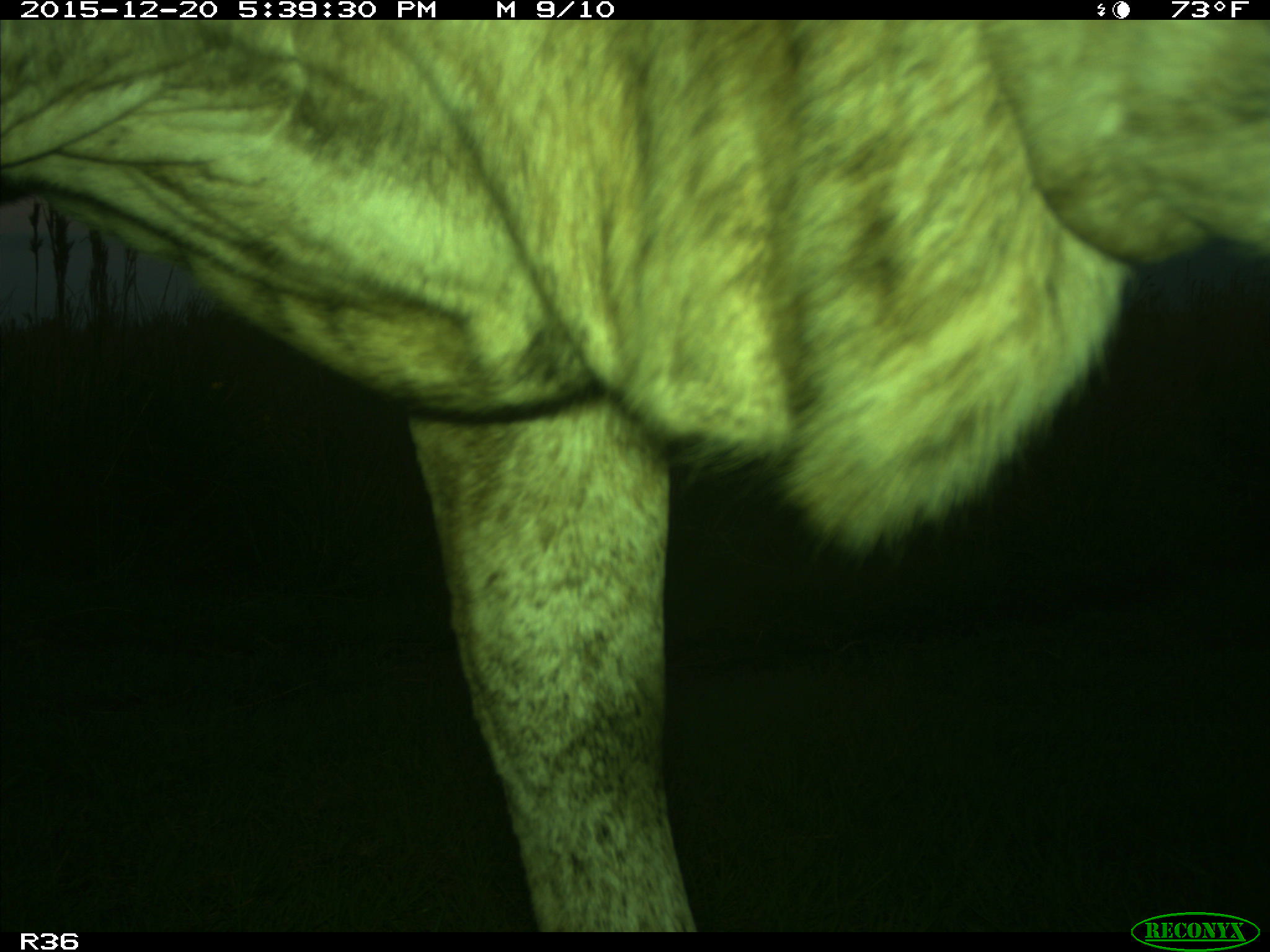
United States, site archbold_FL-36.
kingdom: Animalia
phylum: Chordata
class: Mammalia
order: Artiodactyla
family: Bovidae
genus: Bos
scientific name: Bos taurus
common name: domestic cow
Bos taurus (domestic cow).